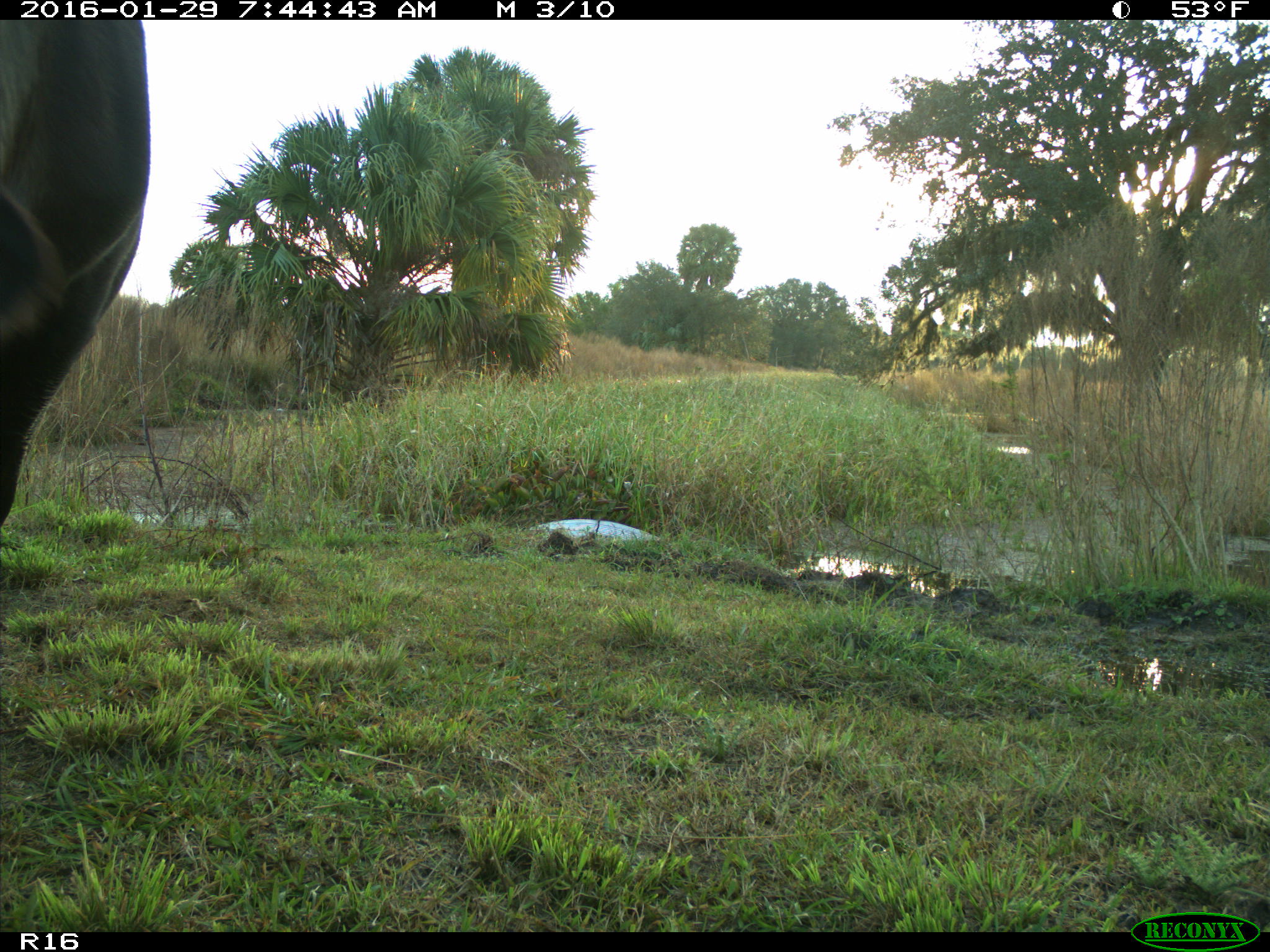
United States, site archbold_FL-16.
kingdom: Animalia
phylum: Chordata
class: Mammalia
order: Artiodactyla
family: Bovidae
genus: Bos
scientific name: Bos taurus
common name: domestic cow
Bos taurus (domestic cow).